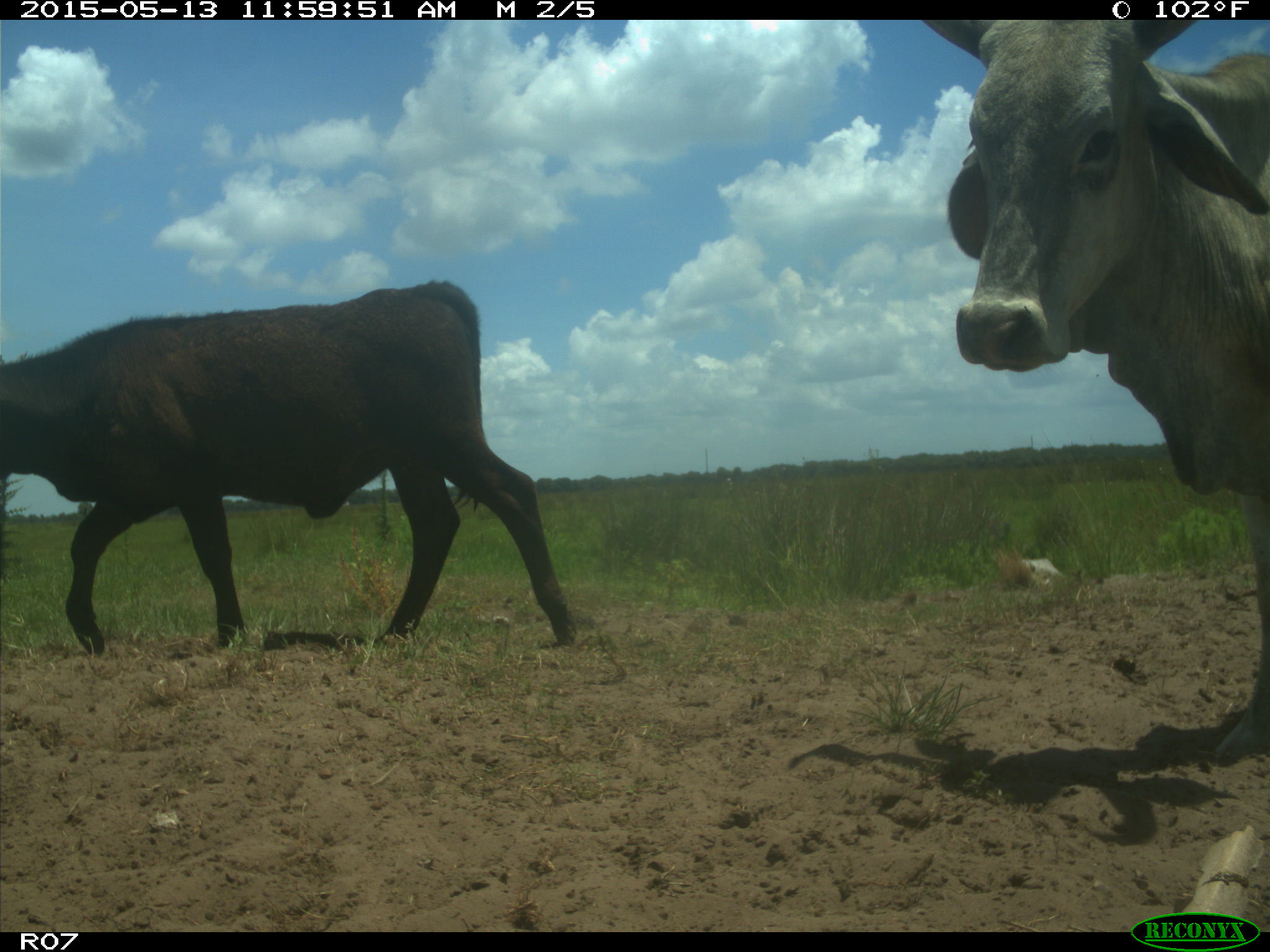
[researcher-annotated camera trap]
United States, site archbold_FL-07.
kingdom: Animalia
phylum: Chordata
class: Mammalia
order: Artiodactyla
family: Bovidae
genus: Bos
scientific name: Bos taurus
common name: domestic cow